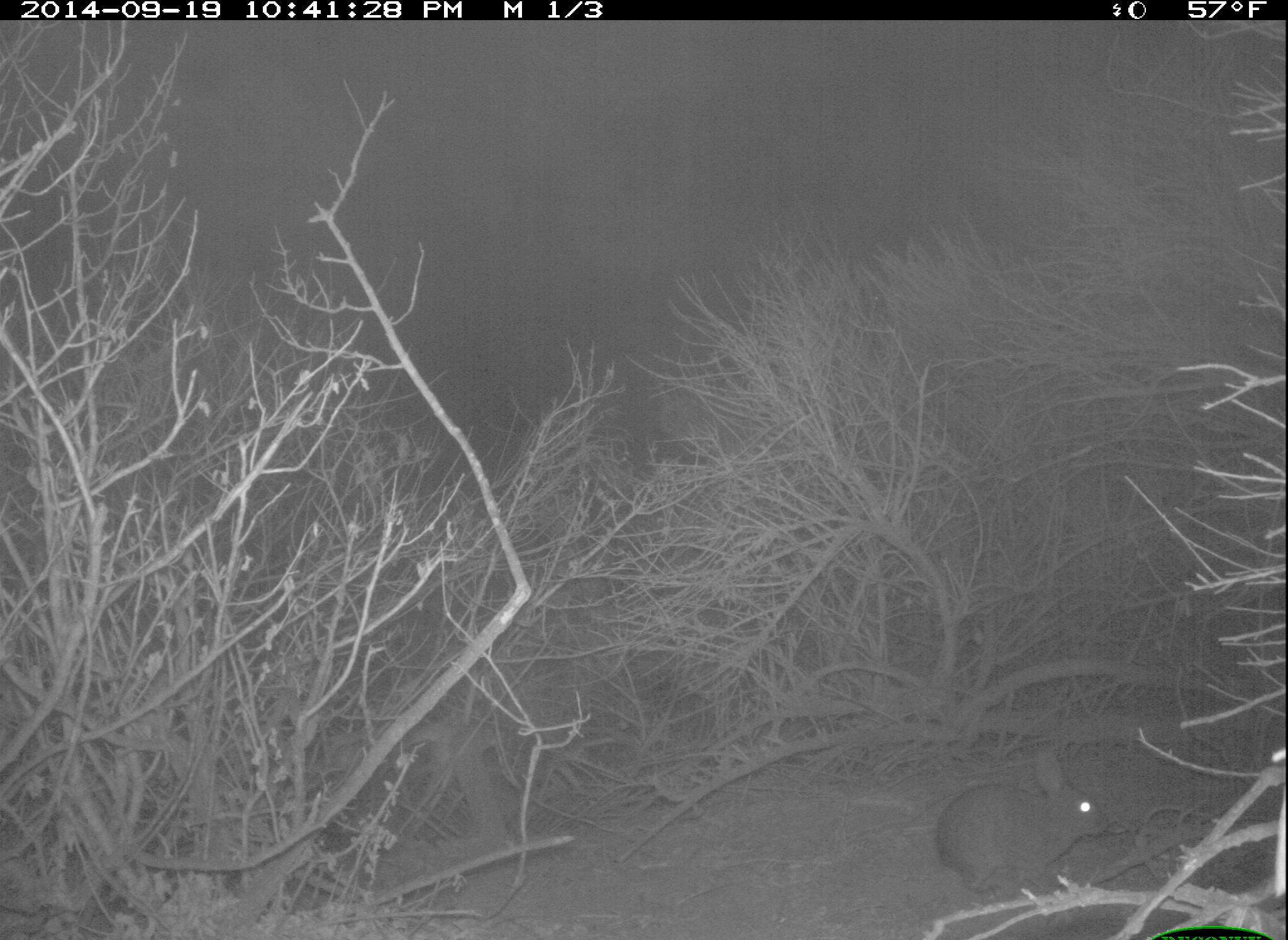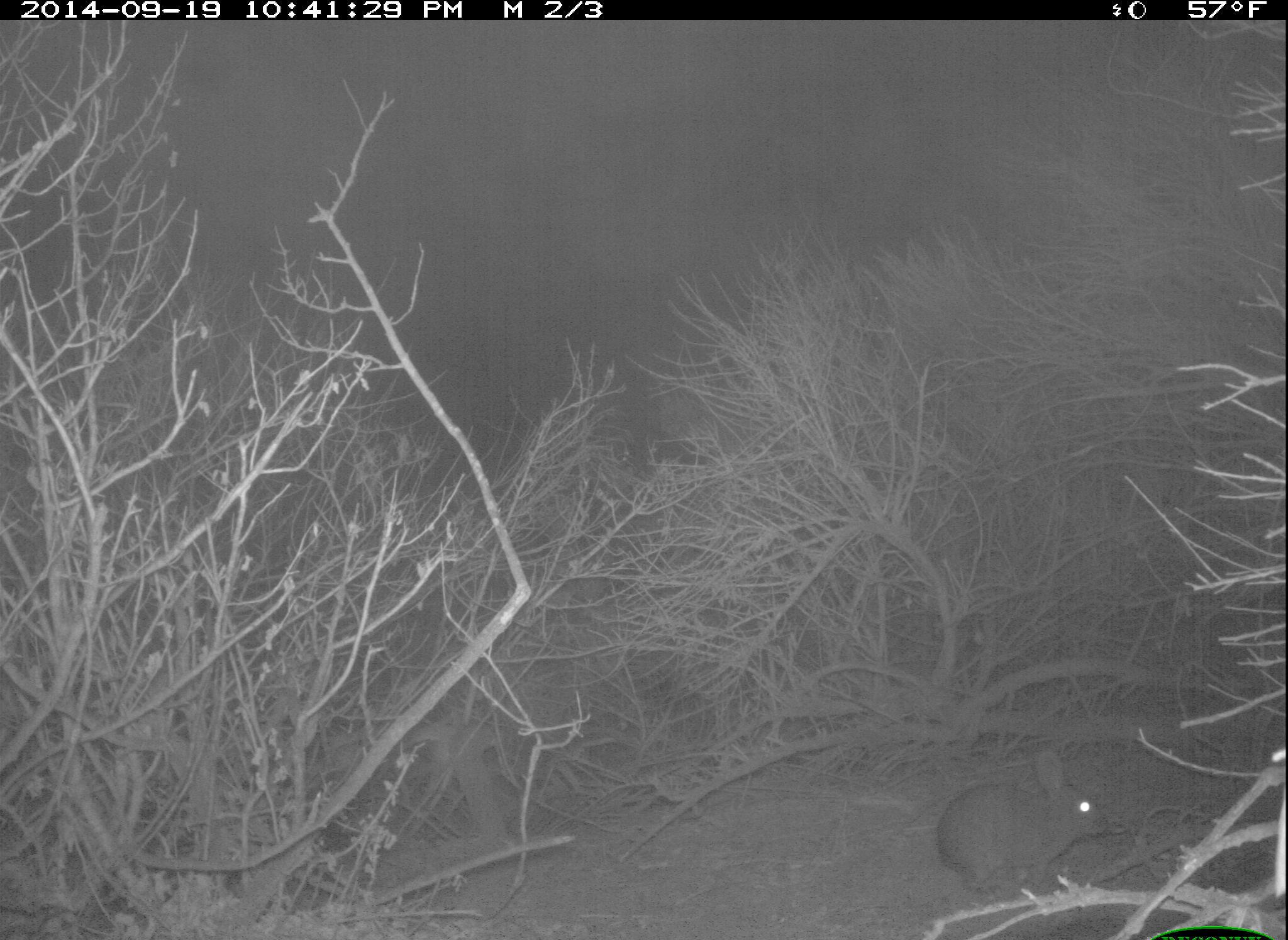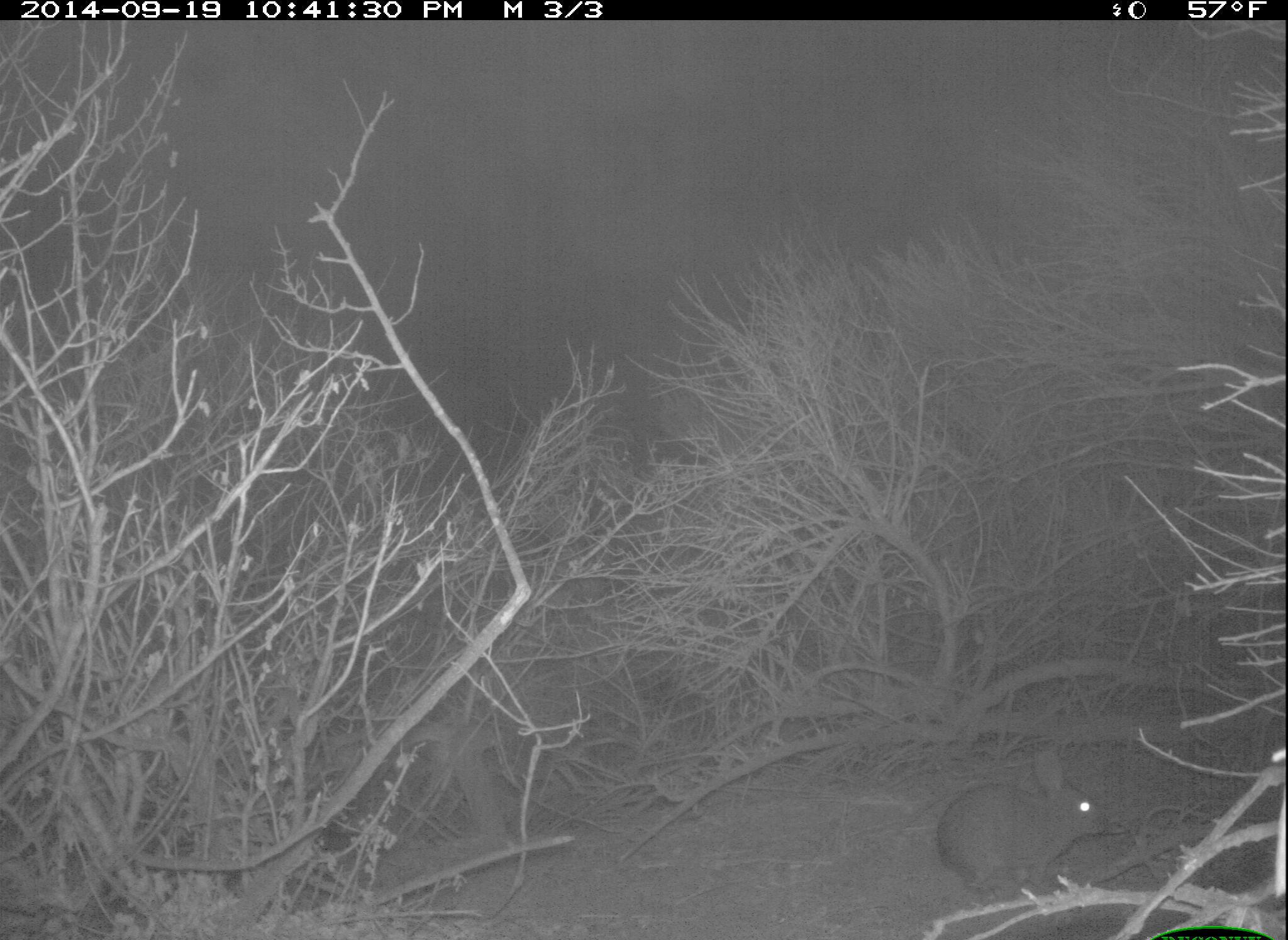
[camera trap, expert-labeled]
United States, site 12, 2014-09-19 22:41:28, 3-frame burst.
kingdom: Animalia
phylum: Chordata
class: Mammalia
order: Lagomorpha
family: Leporidae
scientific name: Leporidae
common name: rabbits and hares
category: rabbit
Rabbit (rabbits and hares) (Leporidae).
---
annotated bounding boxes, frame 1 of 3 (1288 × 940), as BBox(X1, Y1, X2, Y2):
rabbit: BBox(938, 743, 1116, 899)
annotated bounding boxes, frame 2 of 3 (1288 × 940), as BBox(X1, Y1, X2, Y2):
rabbit: BBox(937, 746, 1112, 903)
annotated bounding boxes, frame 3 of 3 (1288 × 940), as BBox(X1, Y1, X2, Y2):
rabbit: BBox(935, 747, 1113, 904)